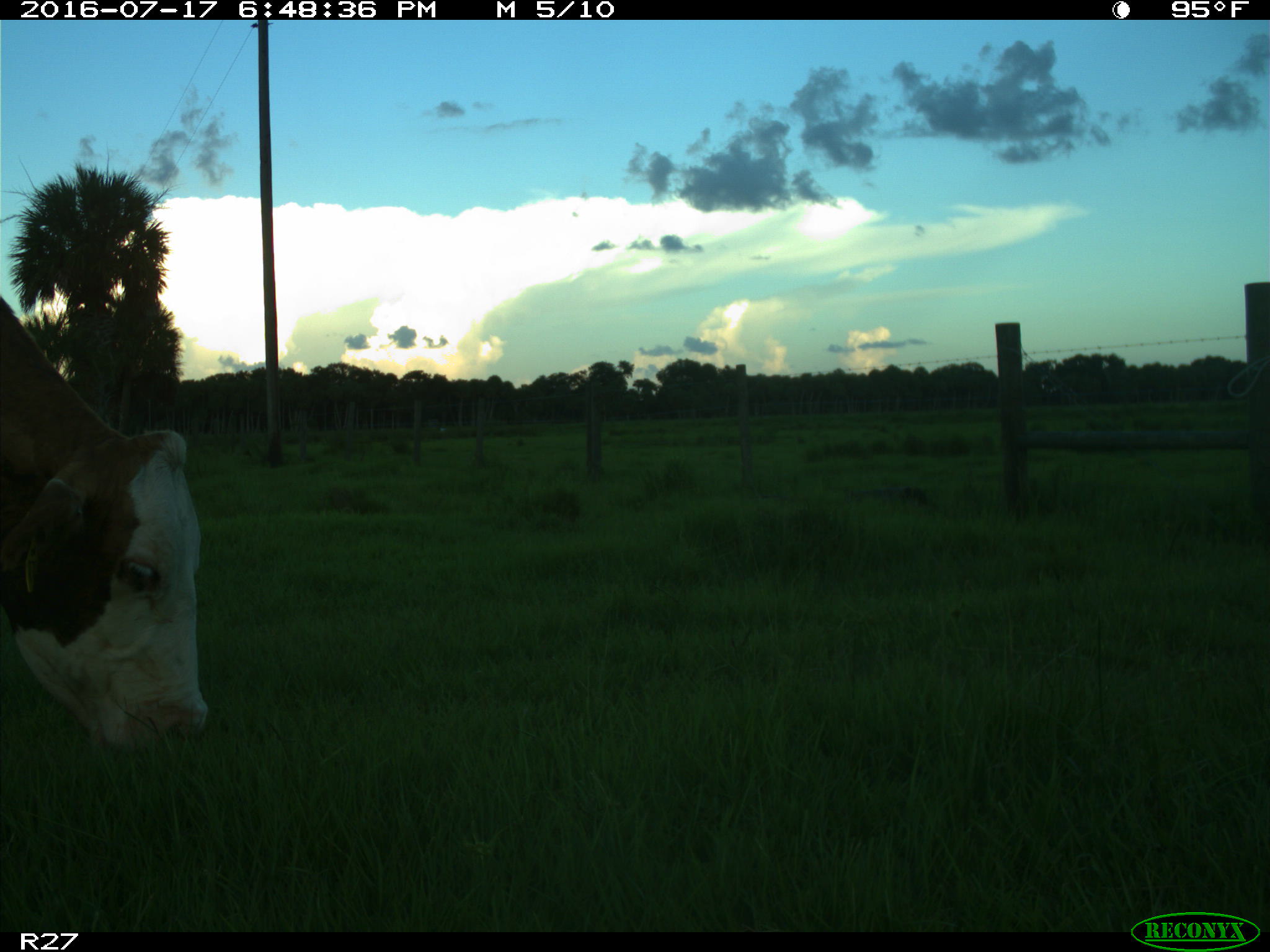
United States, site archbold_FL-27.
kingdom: Animalia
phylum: Chordata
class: Mammalia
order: Artiodactyla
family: Bovidae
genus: Bos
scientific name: Bos taurus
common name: domestic cow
Bos taurus (domestic cow).